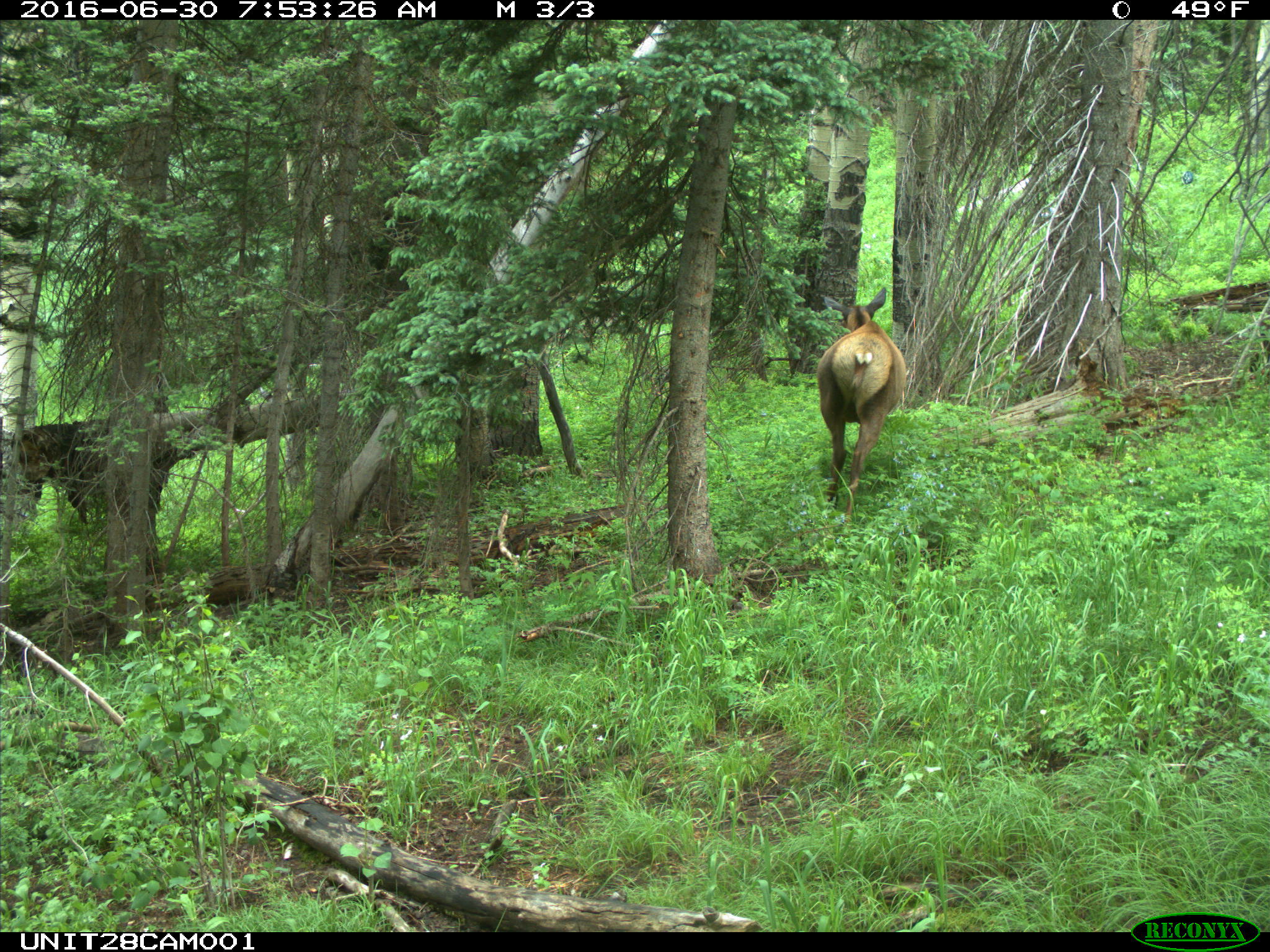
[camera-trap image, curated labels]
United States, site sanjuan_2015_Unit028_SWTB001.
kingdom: Animalia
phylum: Chordata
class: Mammalia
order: Artiodactyla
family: Cervidae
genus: Cervus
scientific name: Cervus elaphus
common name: red deer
Cervus elaphus (red deer).